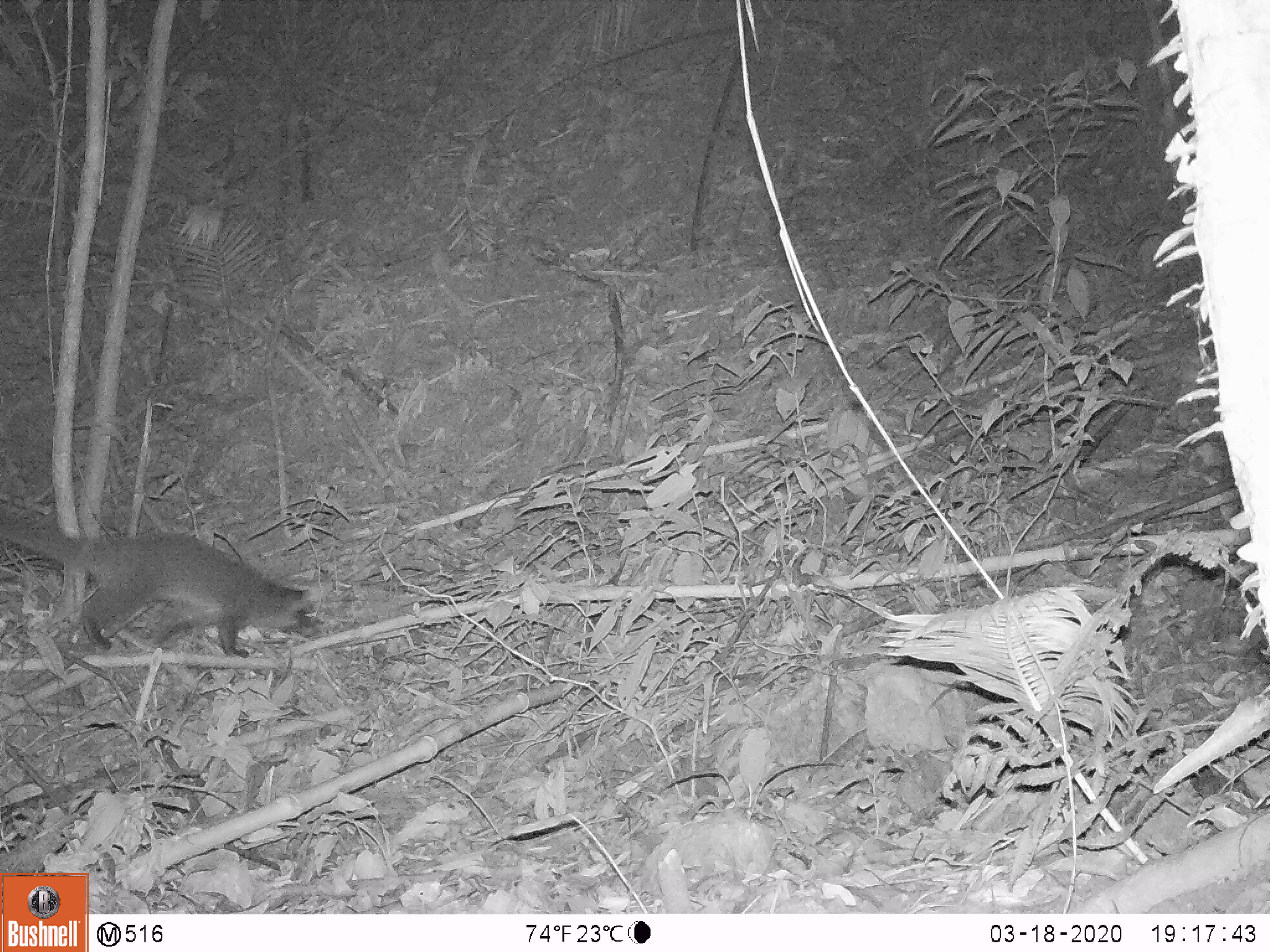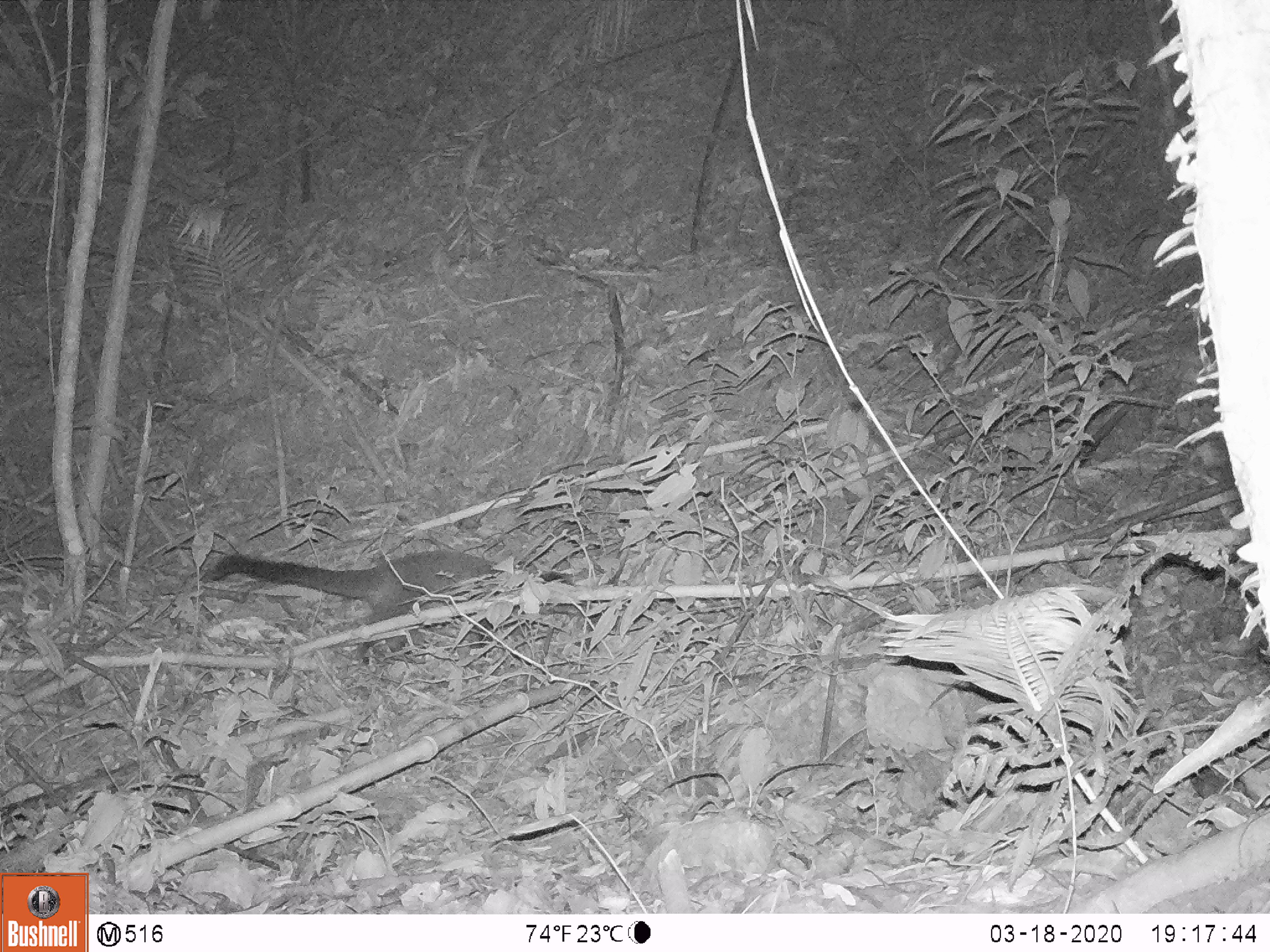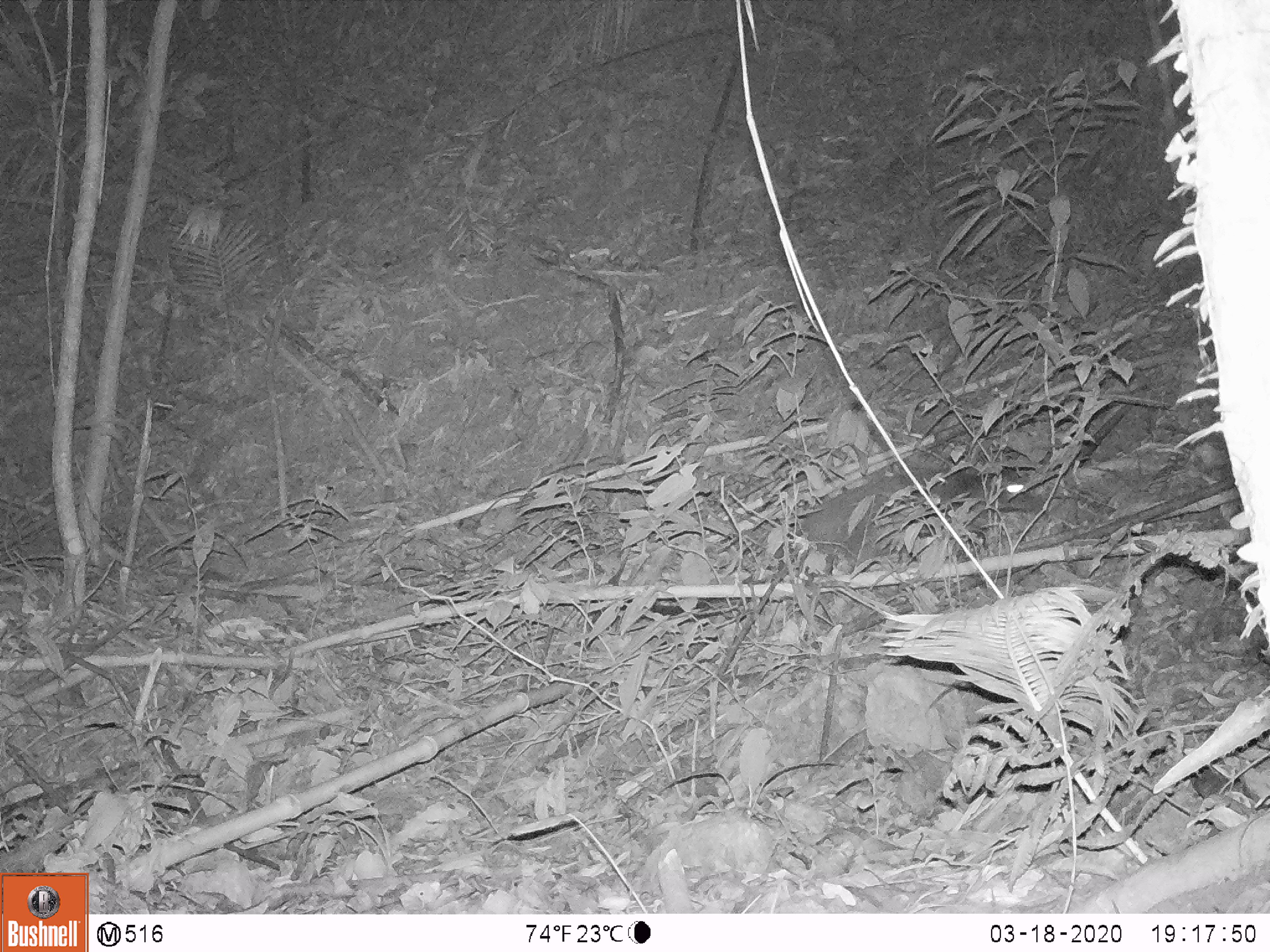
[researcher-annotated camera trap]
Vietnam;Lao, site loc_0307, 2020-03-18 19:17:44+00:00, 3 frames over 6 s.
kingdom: Animalia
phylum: Chordata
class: Mammalia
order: Carnivora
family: Viverridae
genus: Paguma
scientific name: Paguma larvata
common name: masked palm civet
Masked palm civet (Paguma larvata). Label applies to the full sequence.